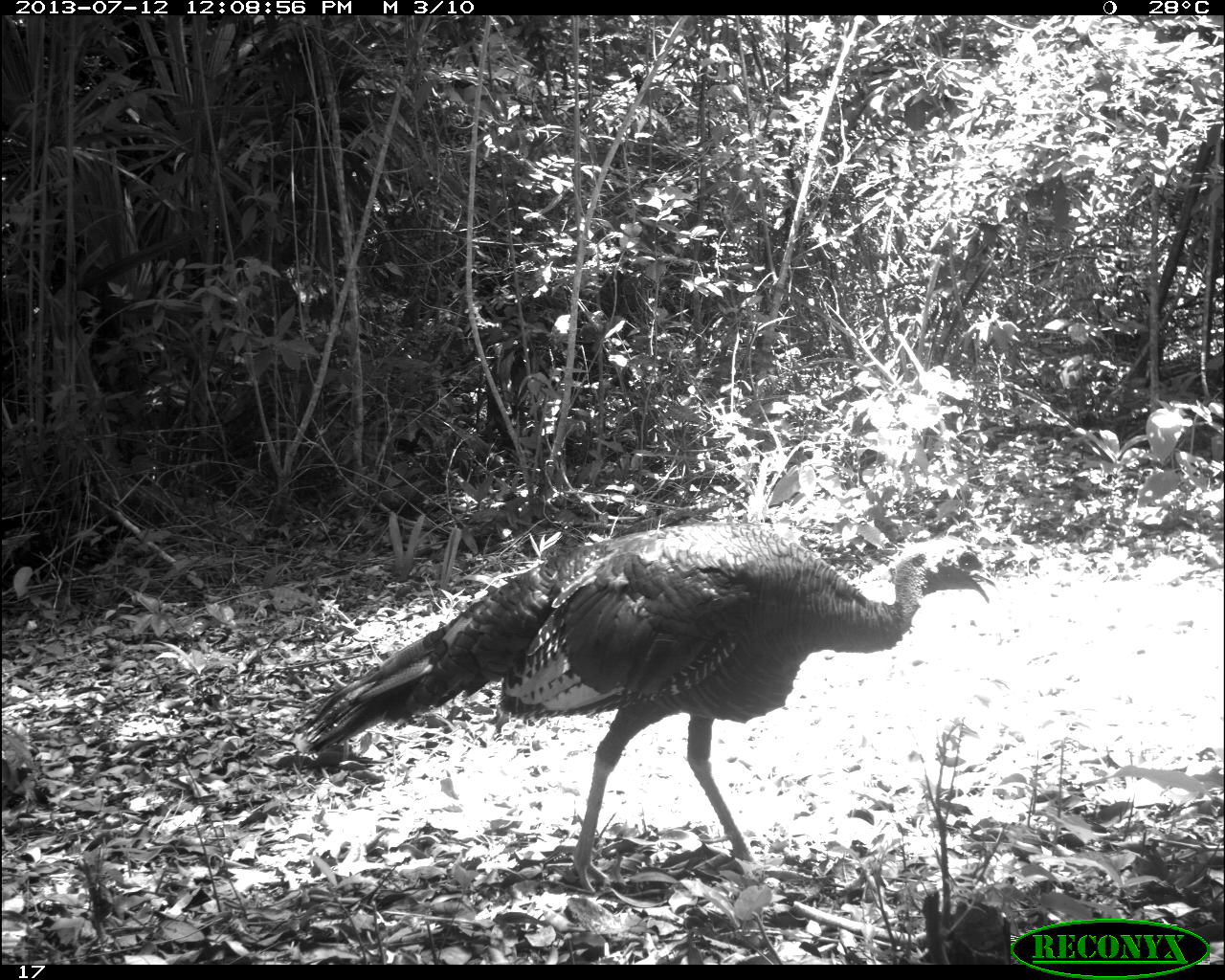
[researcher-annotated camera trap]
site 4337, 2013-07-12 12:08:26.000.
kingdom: Animalia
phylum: Chordata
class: Aves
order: Galliformes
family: Phasianidae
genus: Meleagris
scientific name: Meleagris ocellata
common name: ocellated turkey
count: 1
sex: female